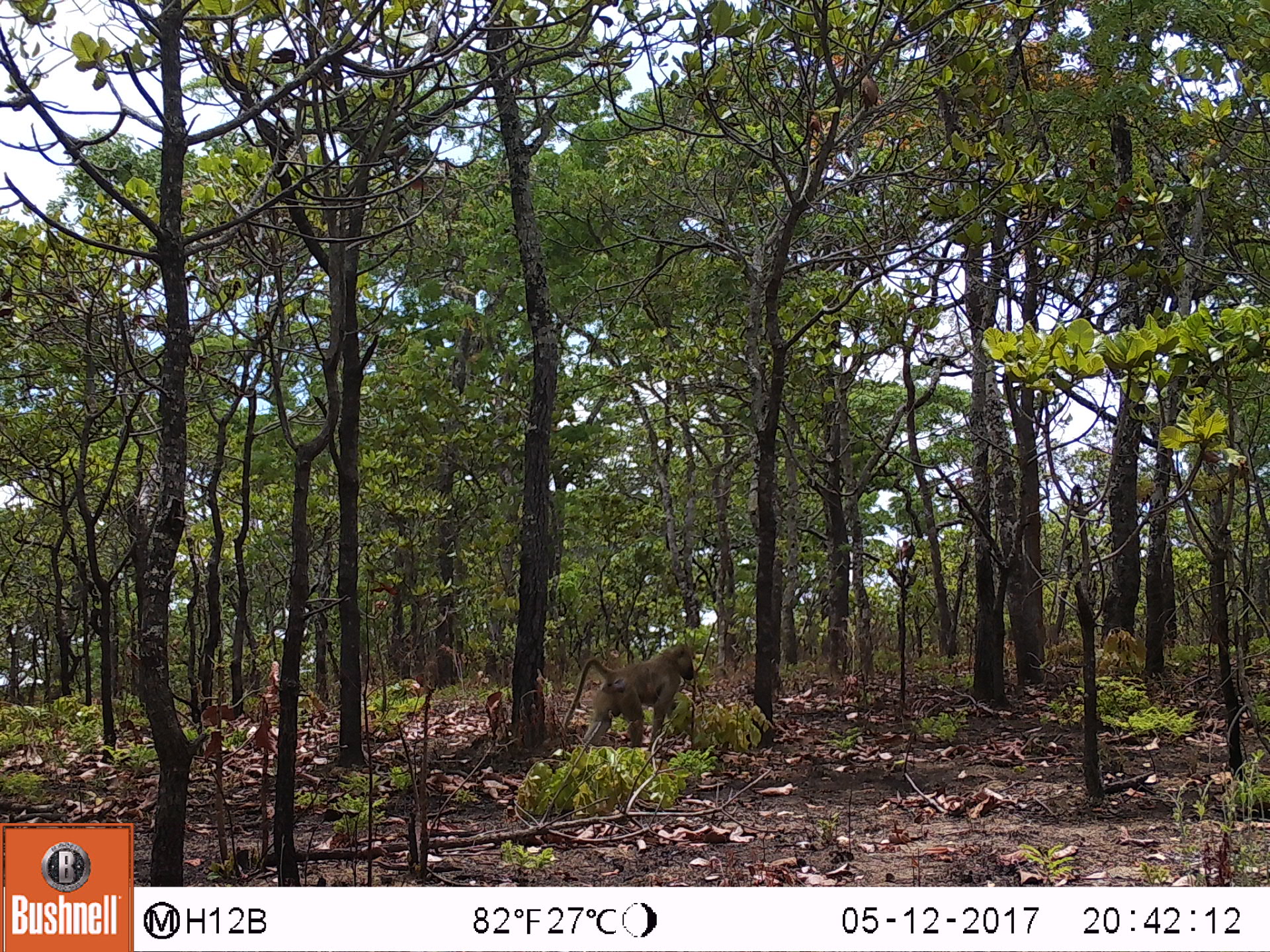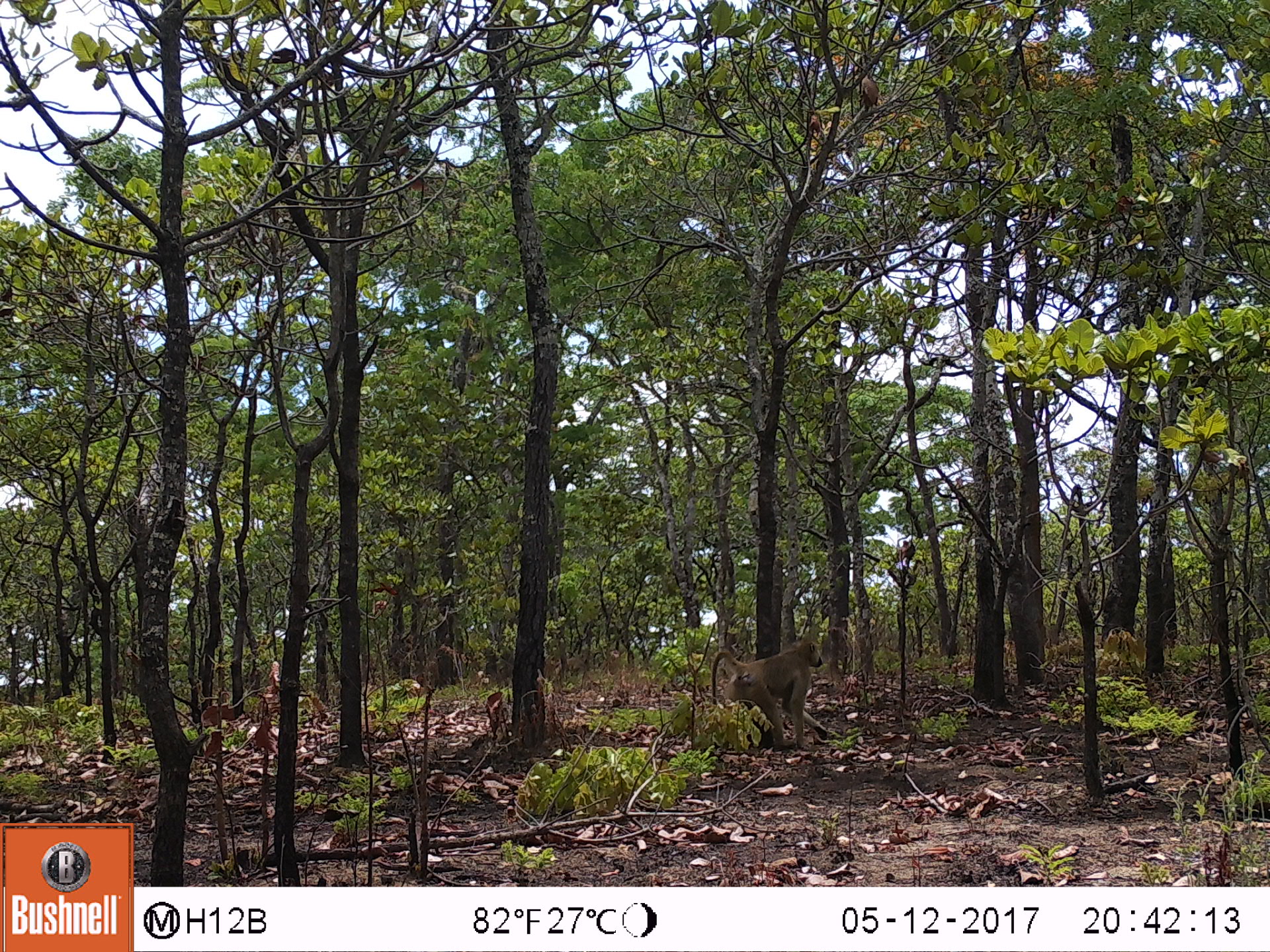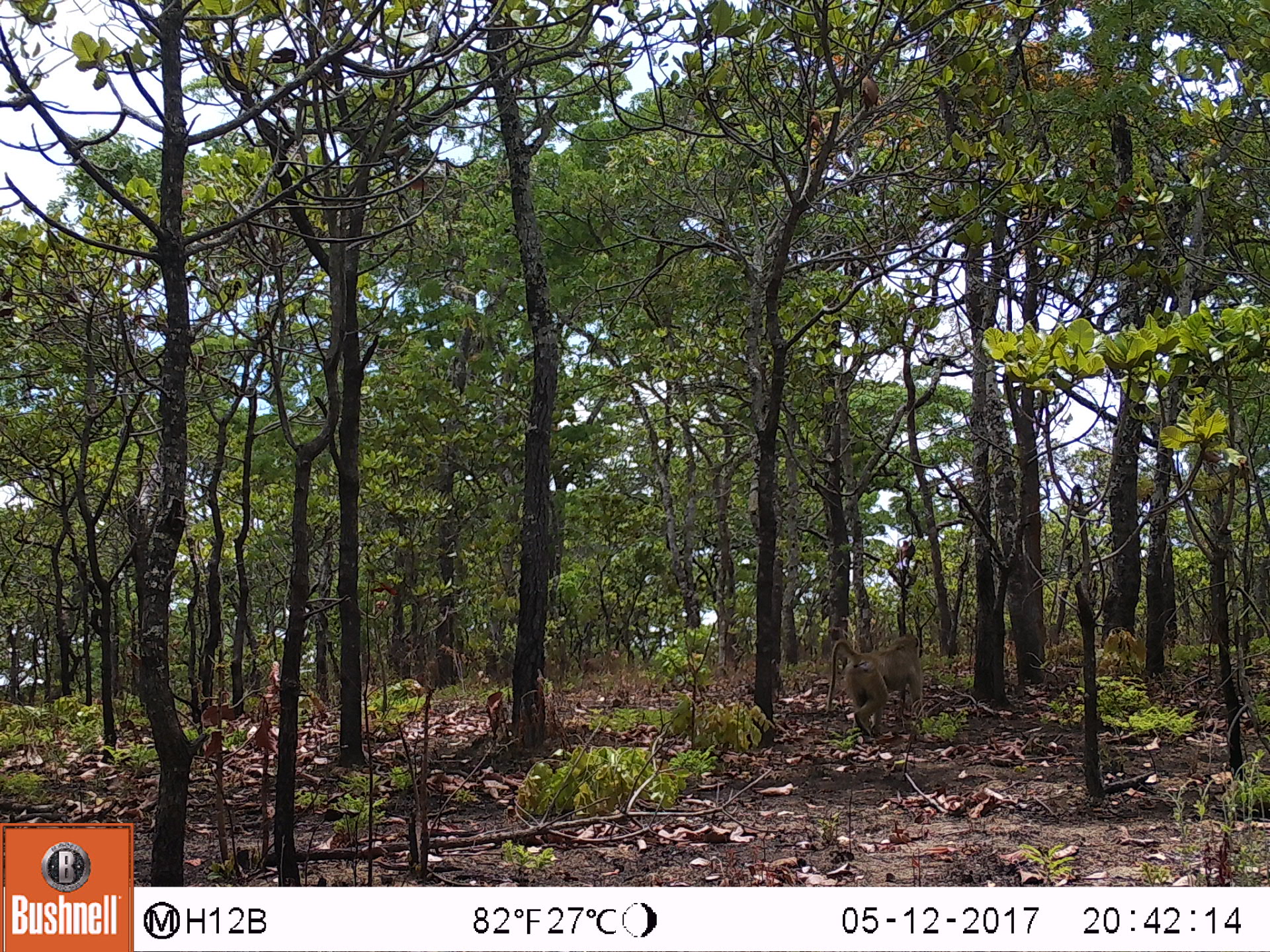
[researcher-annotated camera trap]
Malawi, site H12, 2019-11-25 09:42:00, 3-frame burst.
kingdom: Animalia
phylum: Chordata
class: Mammalia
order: Primates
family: Cercopithecidae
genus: Papio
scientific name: Papio cynocephalus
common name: yellow baboon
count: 1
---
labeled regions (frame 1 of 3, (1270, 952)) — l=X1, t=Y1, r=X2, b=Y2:
yellow baboon: l=553, t=643, r=701, b=751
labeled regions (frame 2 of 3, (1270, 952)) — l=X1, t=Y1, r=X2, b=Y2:
yellow baboon: l=698, t=638, r=826, b=749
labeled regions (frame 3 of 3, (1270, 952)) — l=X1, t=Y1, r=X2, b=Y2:
yellow baboon: l=813, t=633, r=926, b=745